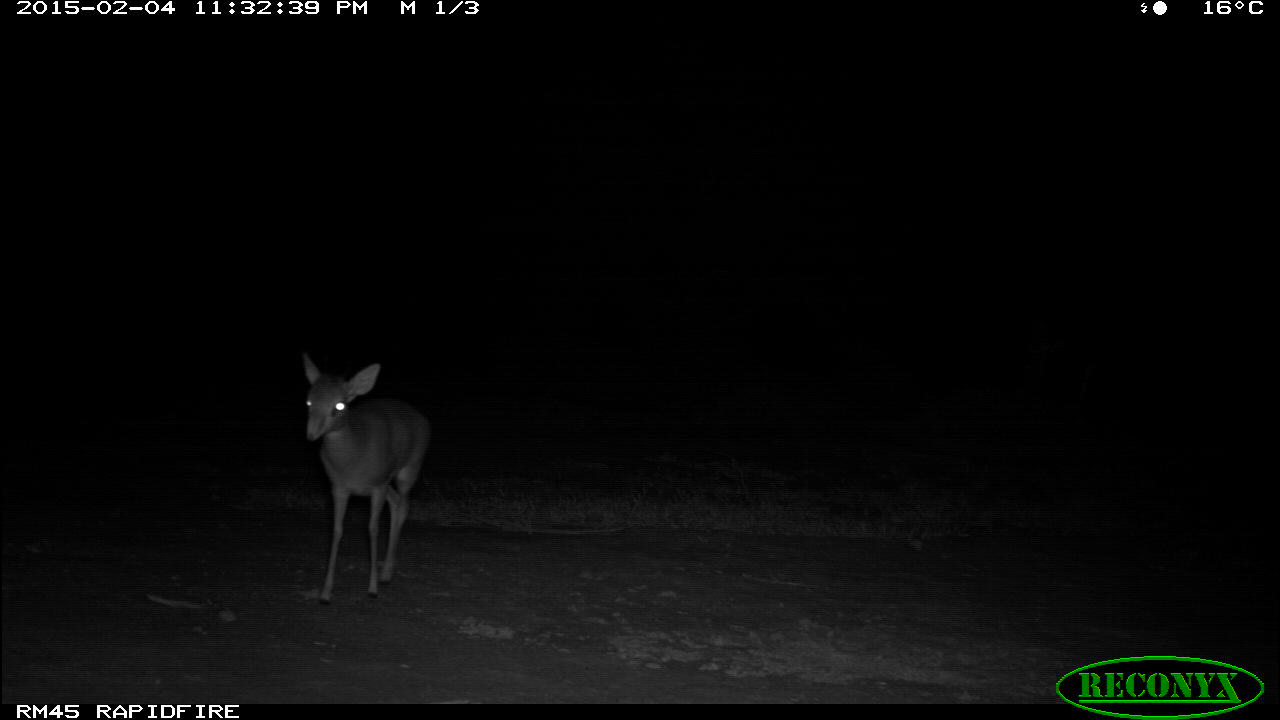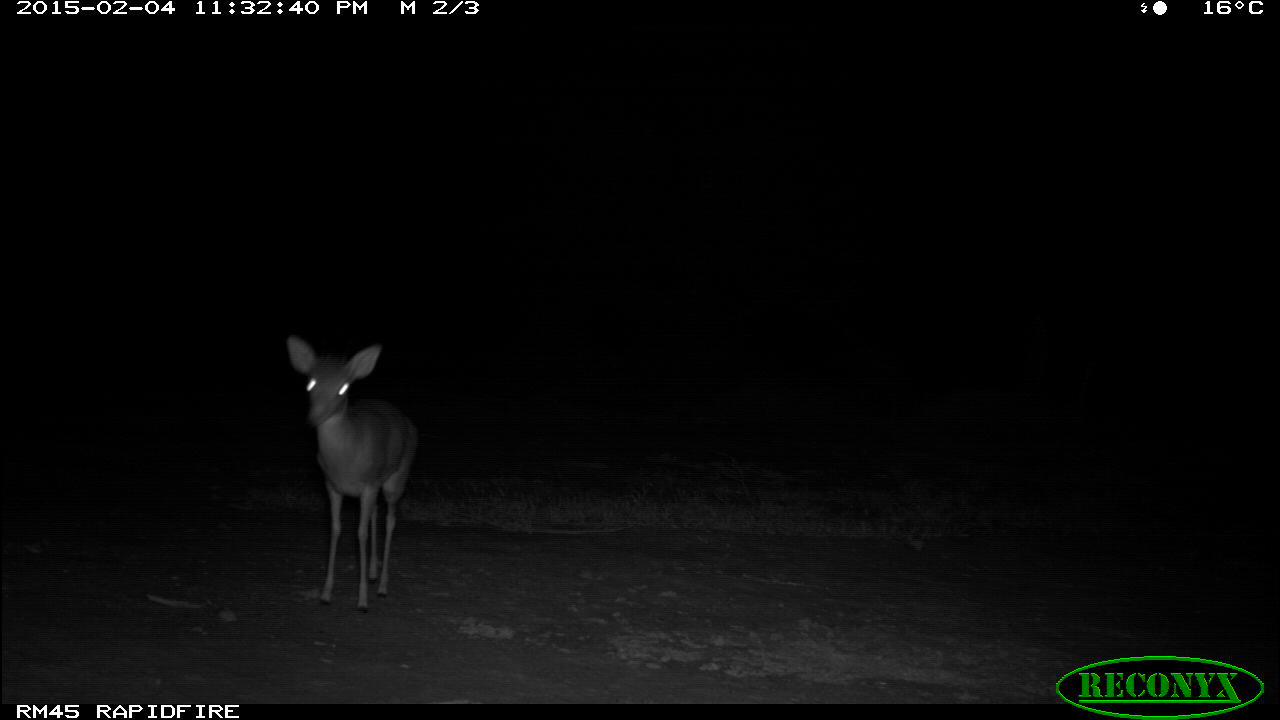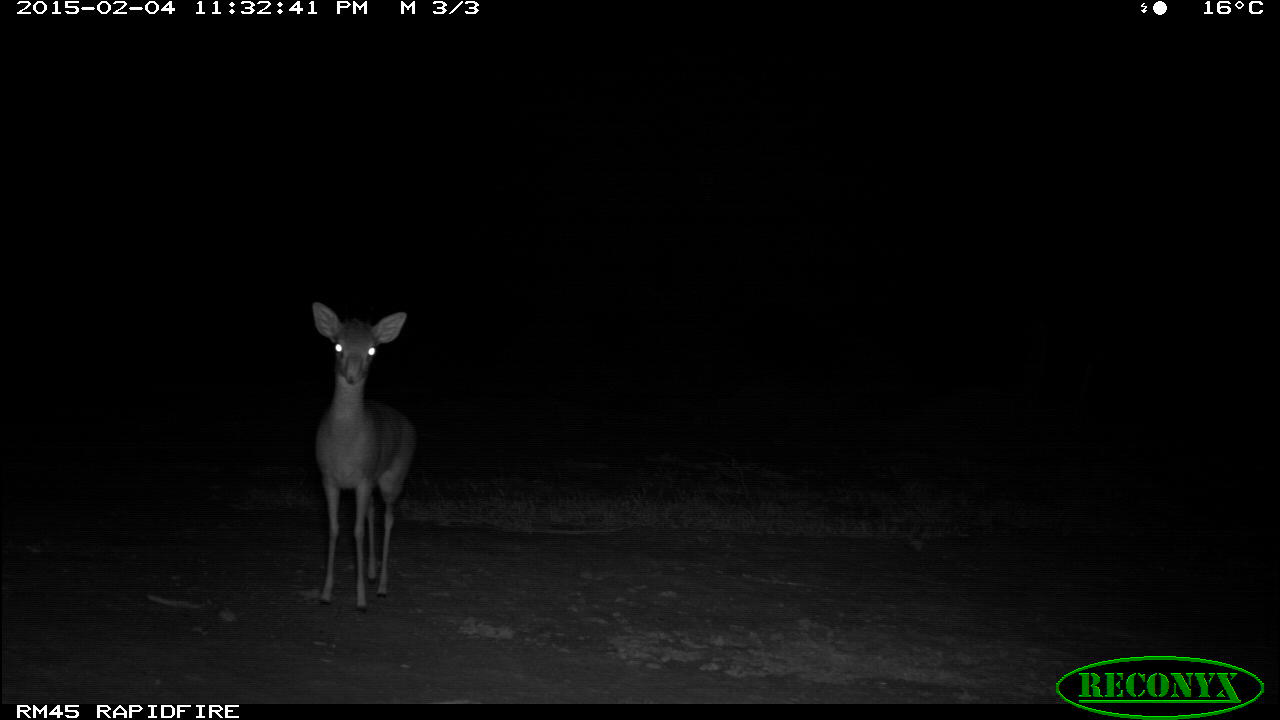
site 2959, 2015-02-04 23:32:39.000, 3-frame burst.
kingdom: Animalia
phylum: Chordata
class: Mammalia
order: Artiodactyla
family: Bovidae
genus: Madoqua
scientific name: Madoqua guentheri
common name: günther's dik-dik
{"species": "Madoqua guentheri (günther's dik-dik)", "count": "1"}